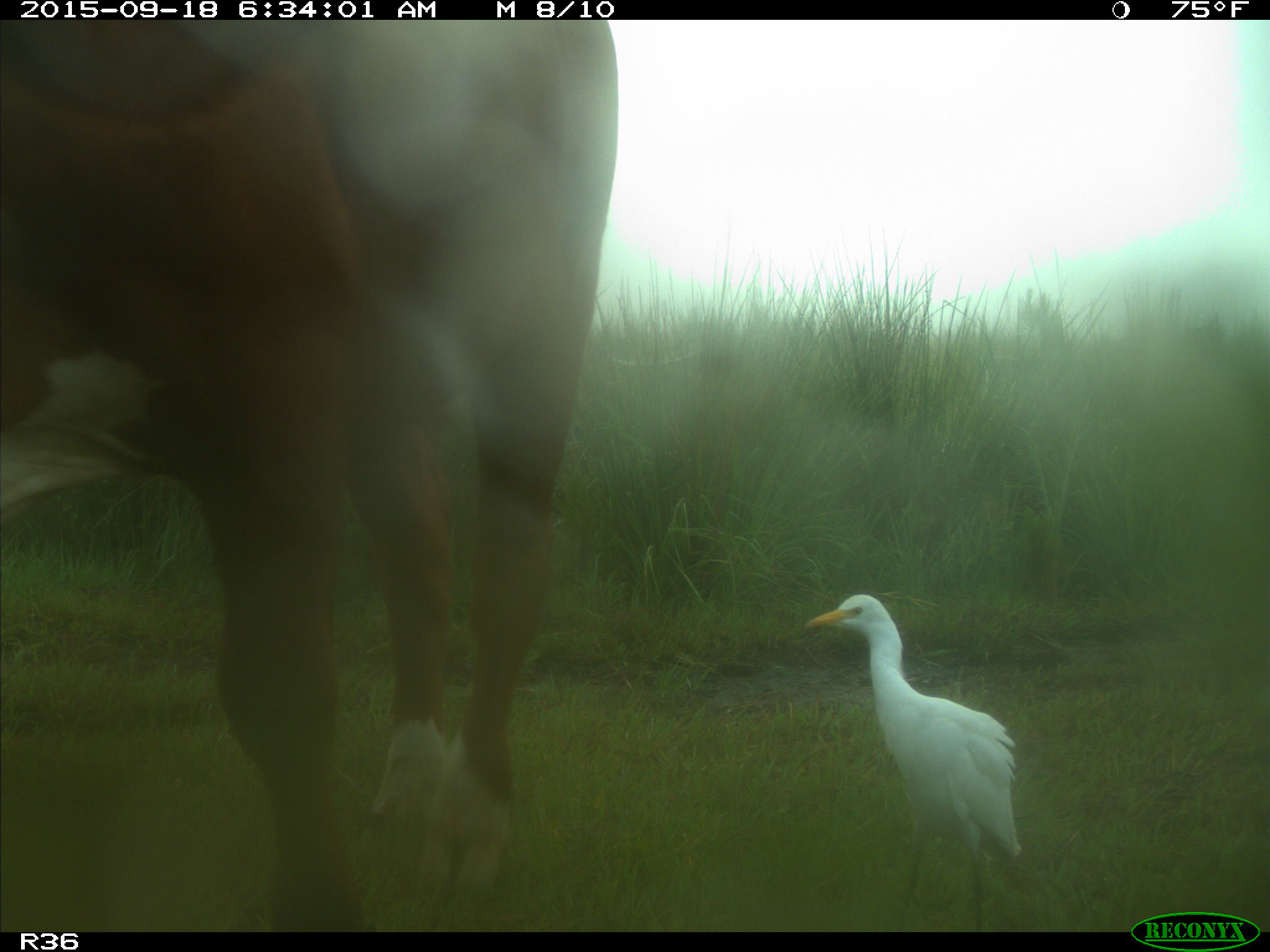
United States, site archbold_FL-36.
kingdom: Animalia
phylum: Chordata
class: Mammalia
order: Artiodactyla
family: Bovidae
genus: Bos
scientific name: Bos taurus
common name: domestic cow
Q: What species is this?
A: Bos taurus (domestic cow).